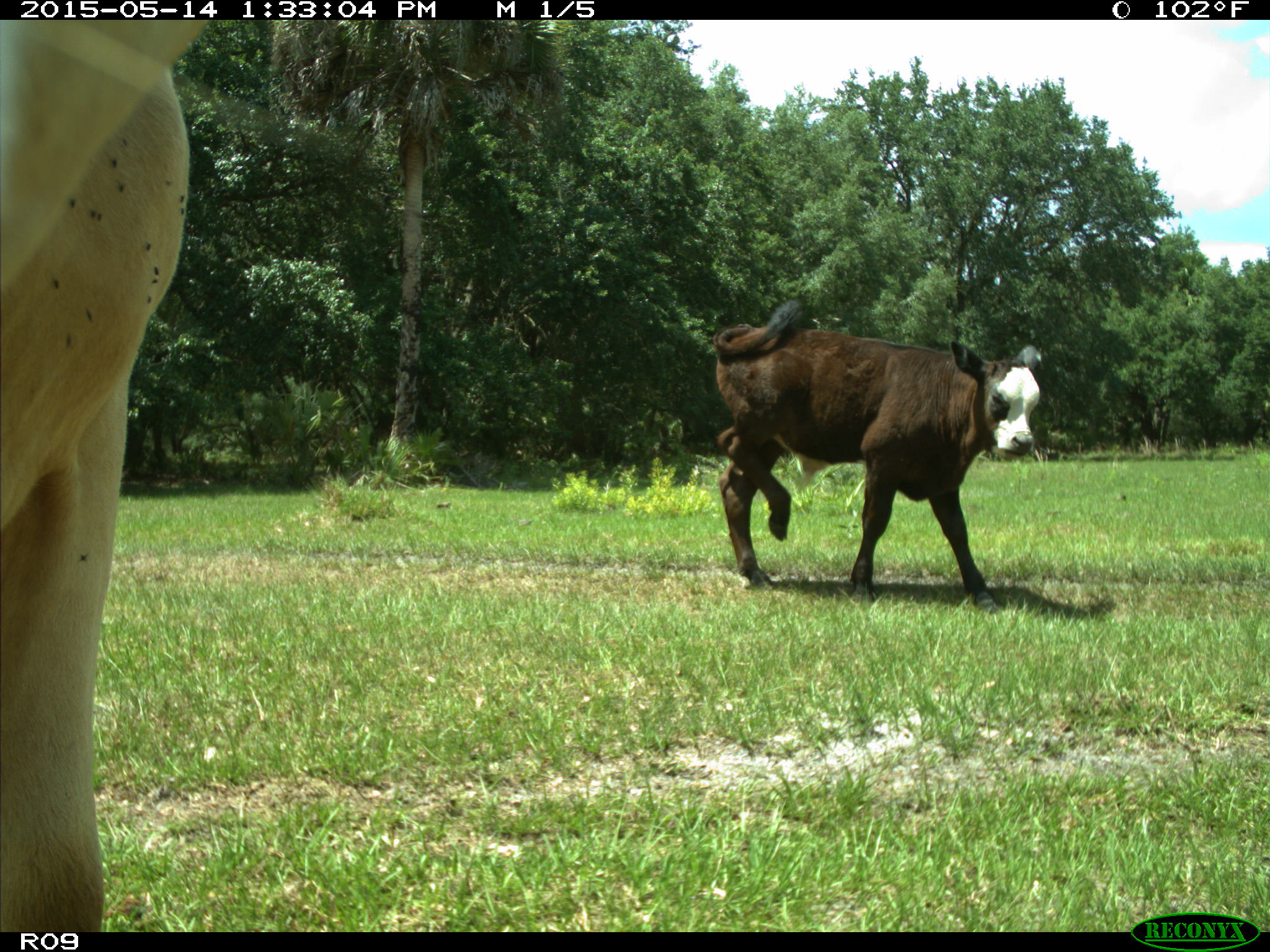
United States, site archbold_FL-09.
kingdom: Animalia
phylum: Chordata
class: Mammalia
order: Artiodactyla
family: Bovidae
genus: Bos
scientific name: Bos taurus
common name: domestic cow